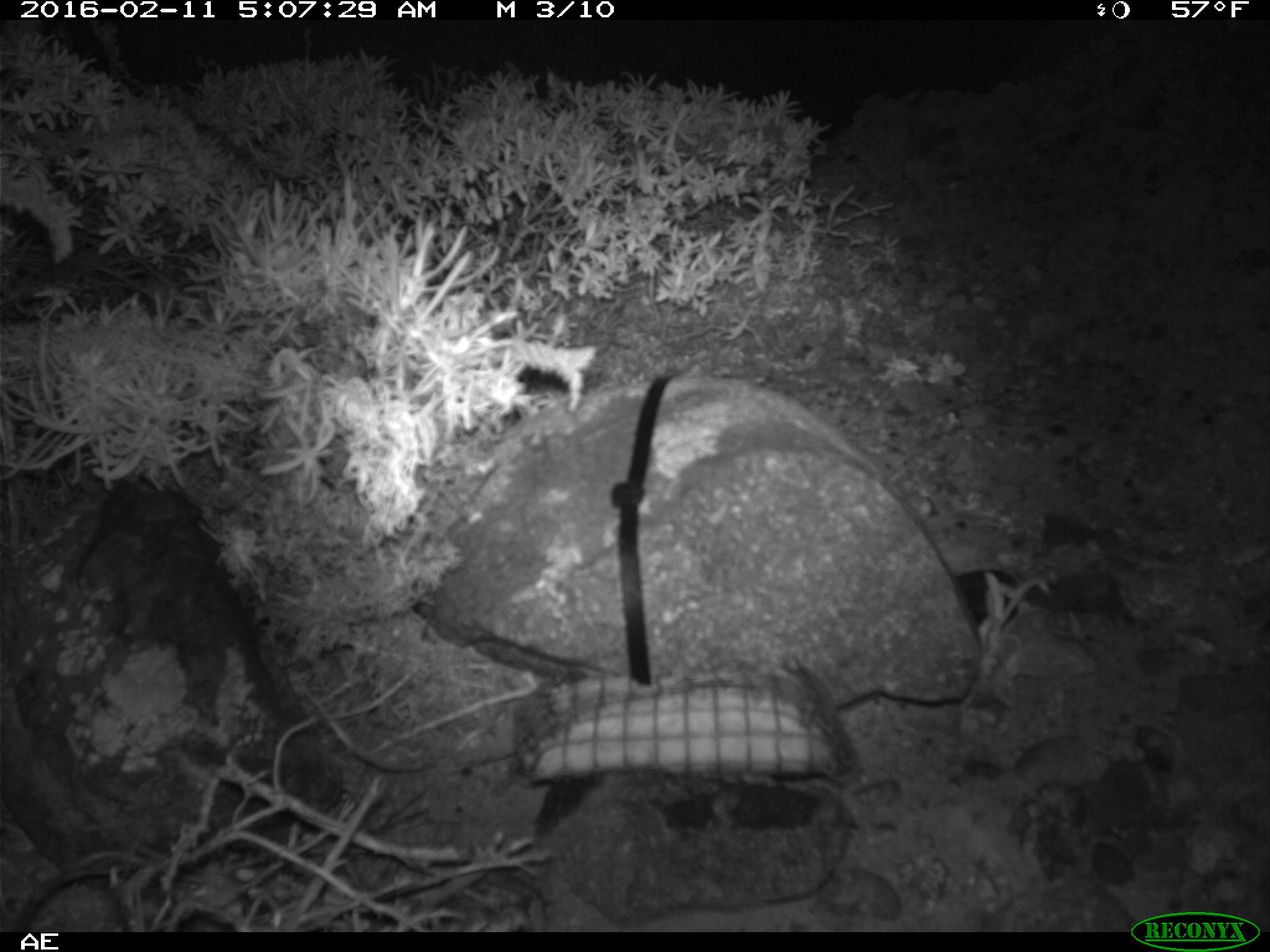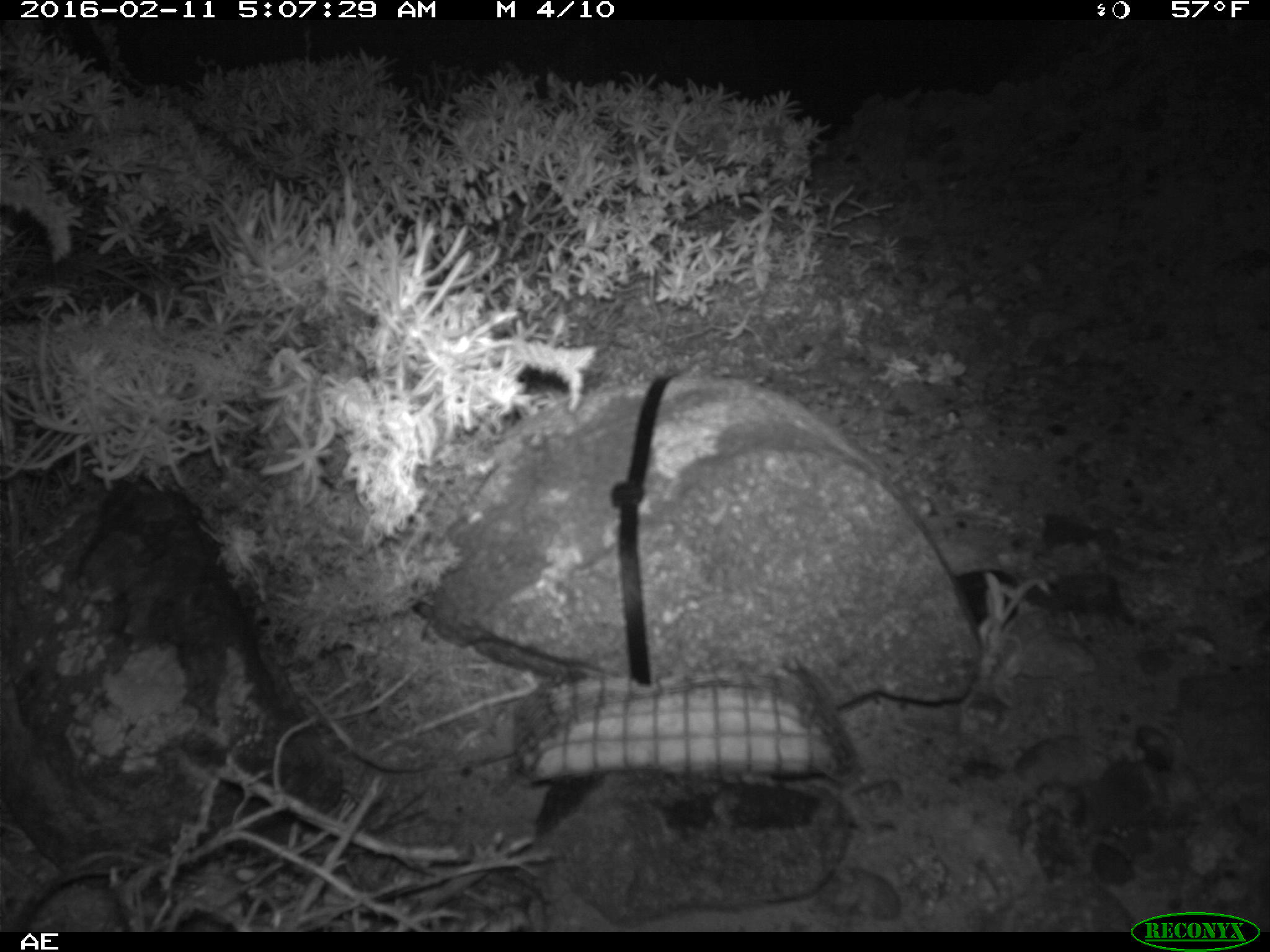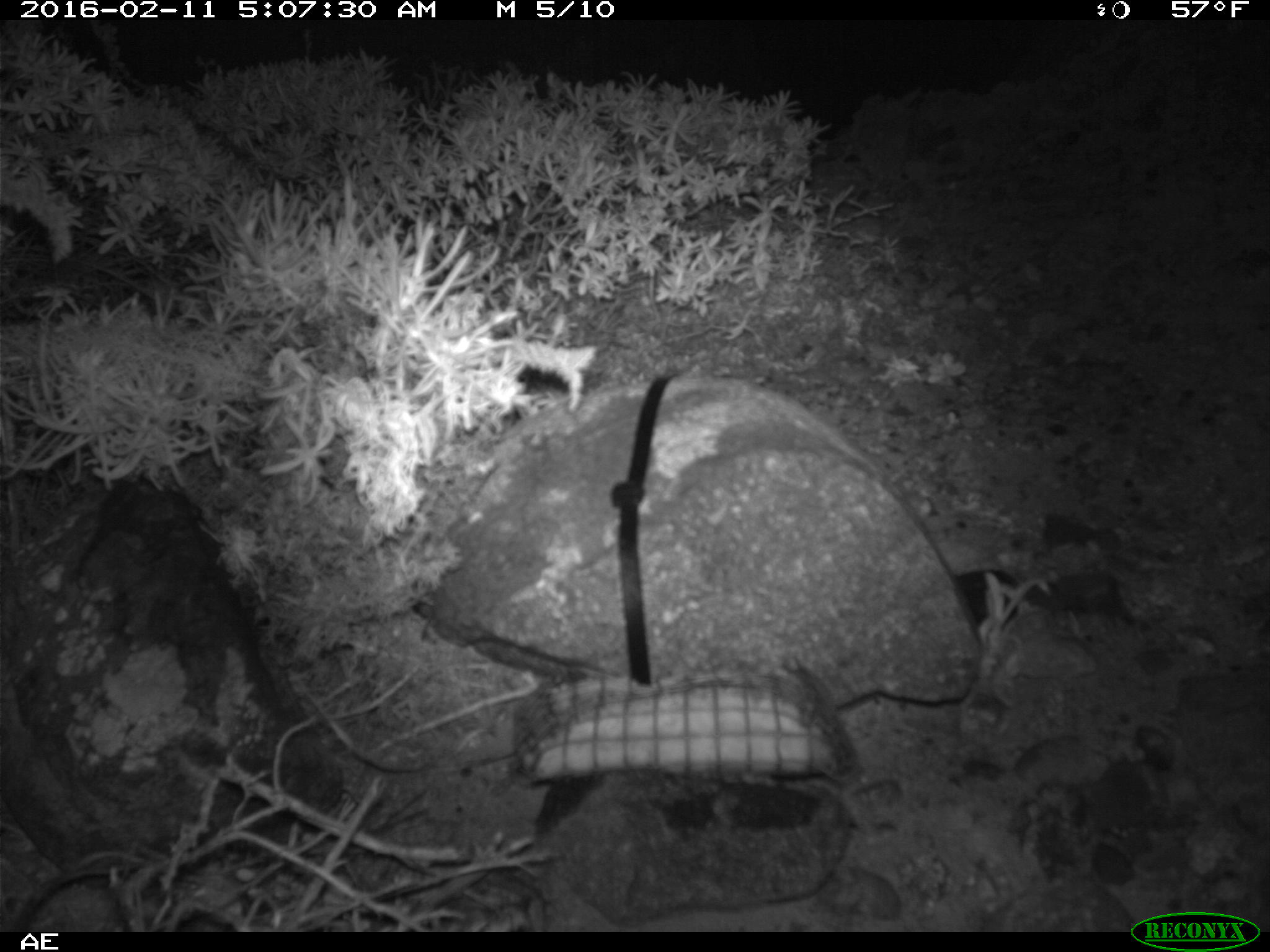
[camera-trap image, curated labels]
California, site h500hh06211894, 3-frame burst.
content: no animal present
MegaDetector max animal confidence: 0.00